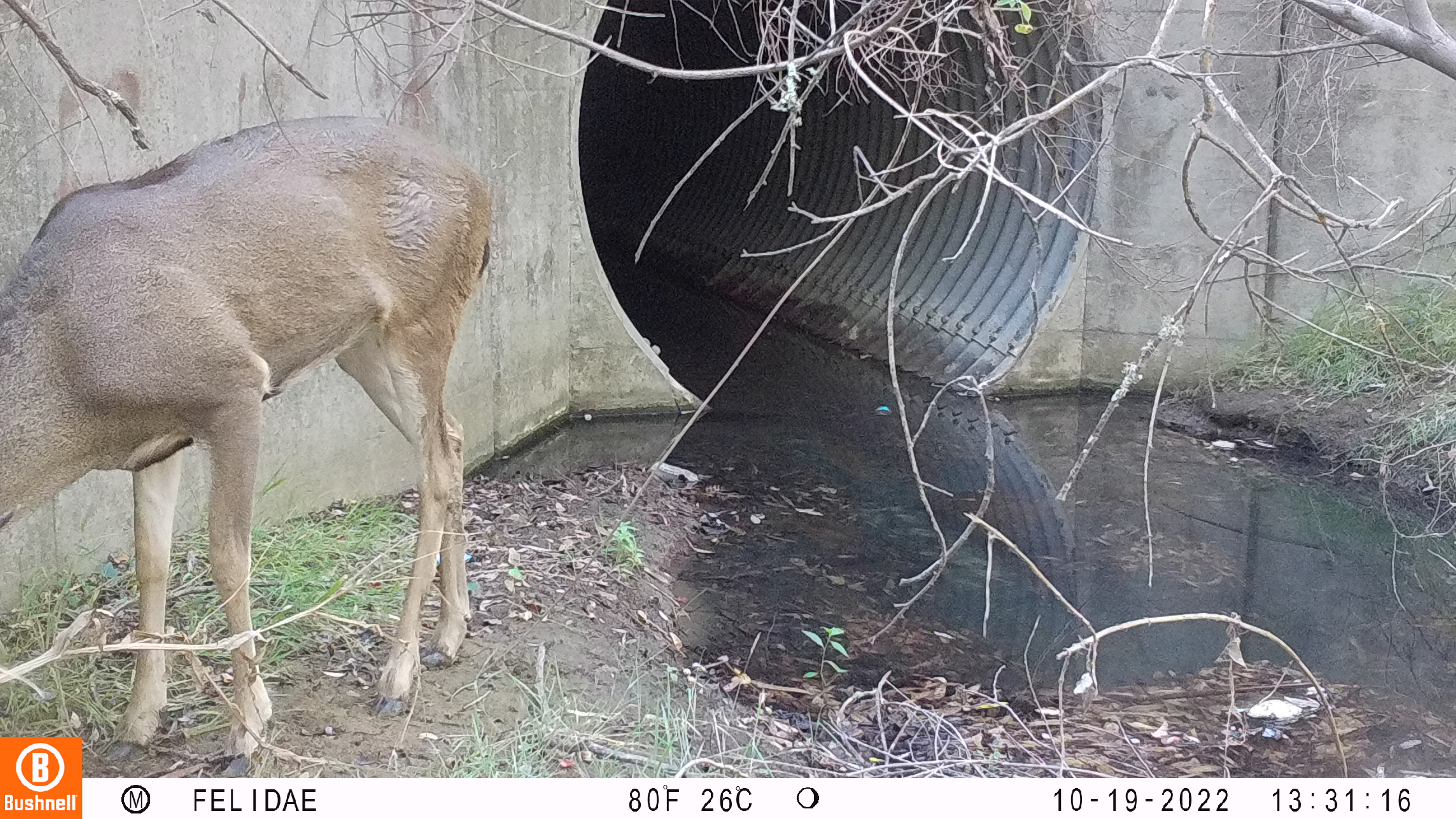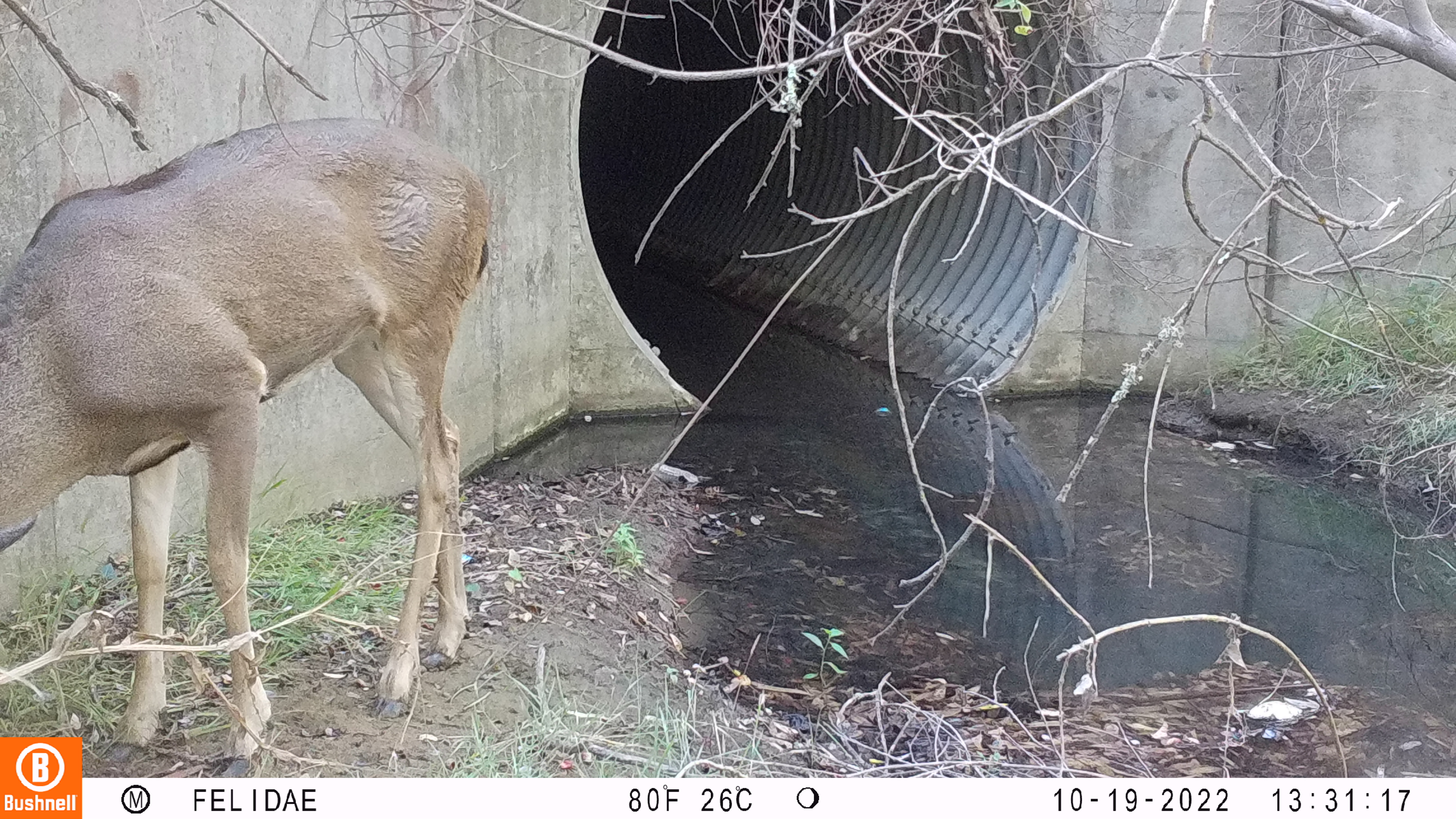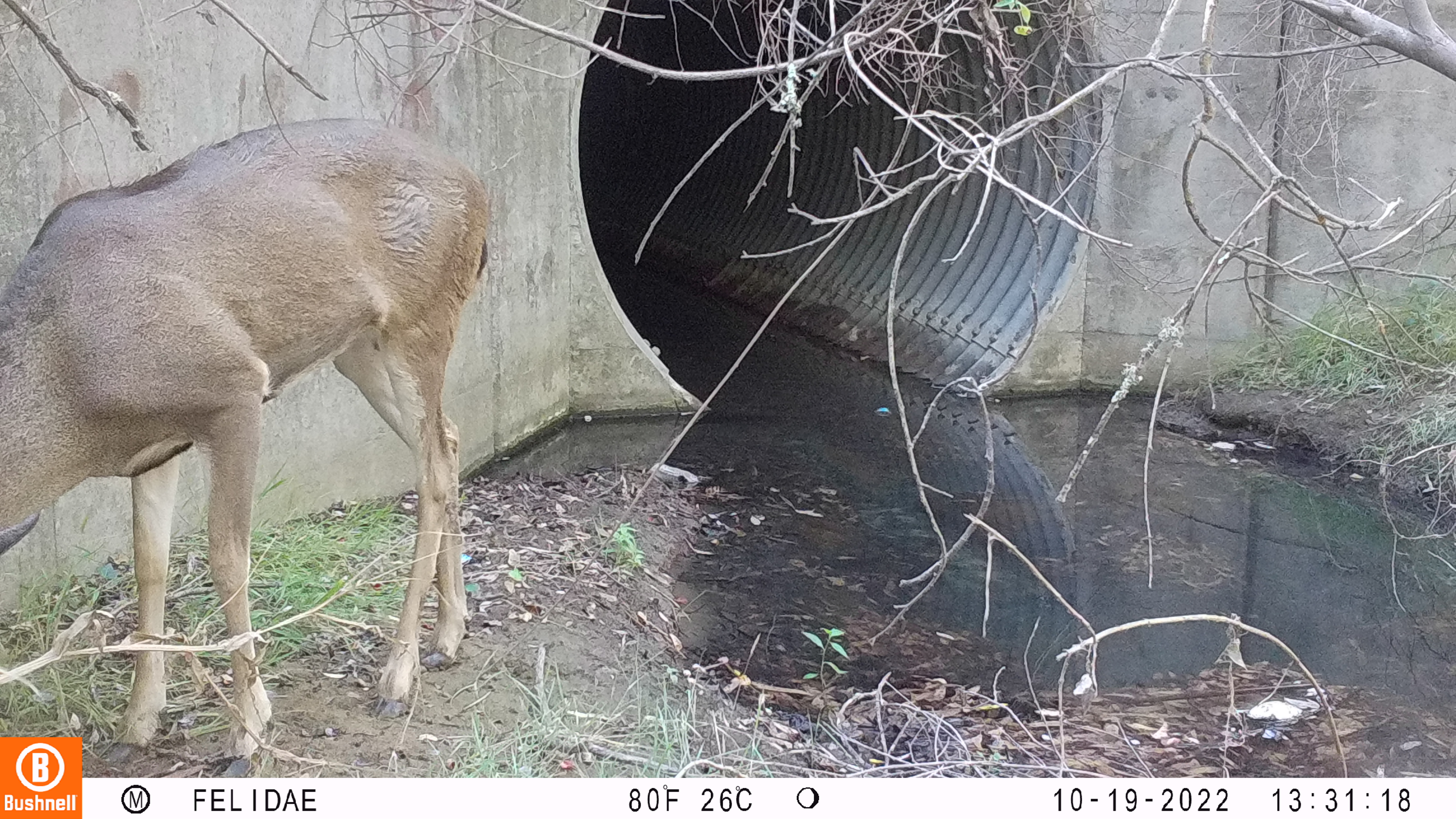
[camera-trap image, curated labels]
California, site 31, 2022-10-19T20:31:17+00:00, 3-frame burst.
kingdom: Animalia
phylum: Chordata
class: Mammalia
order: Artiodactyla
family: Cervidae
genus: Odocoileus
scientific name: Odocoileus hemionus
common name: mule deer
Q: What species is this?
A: Mule deer (Odocoileus hemionus).